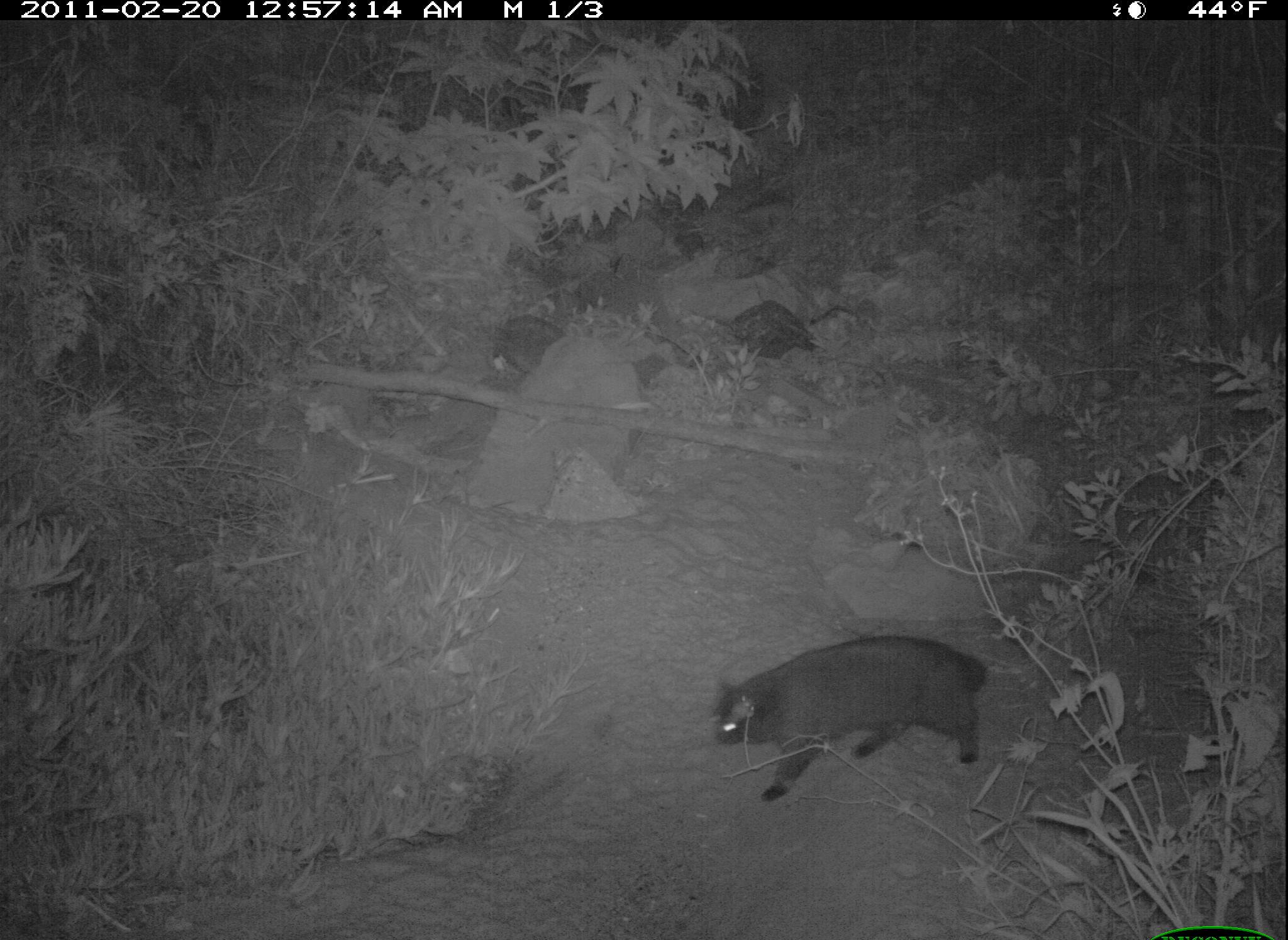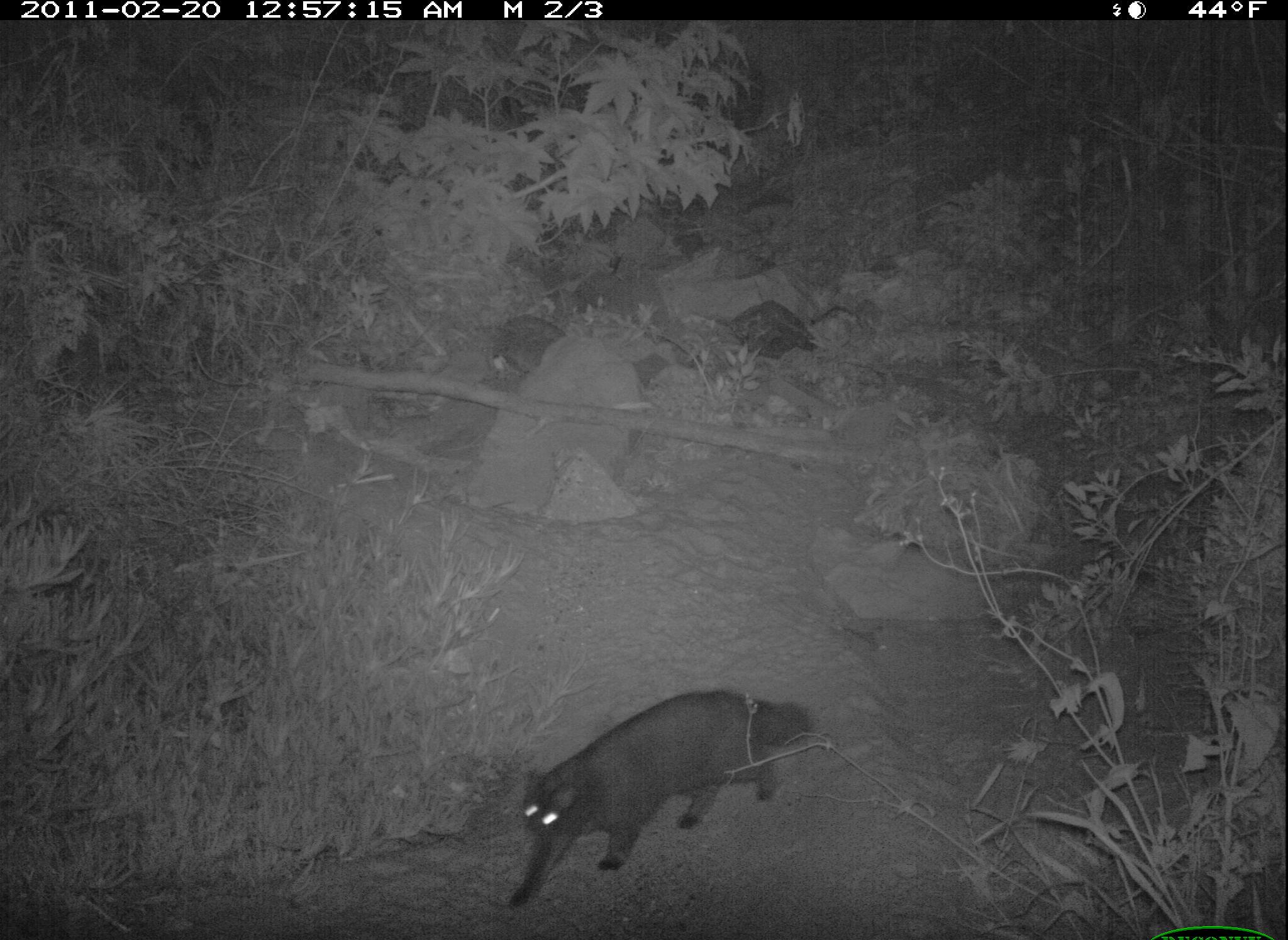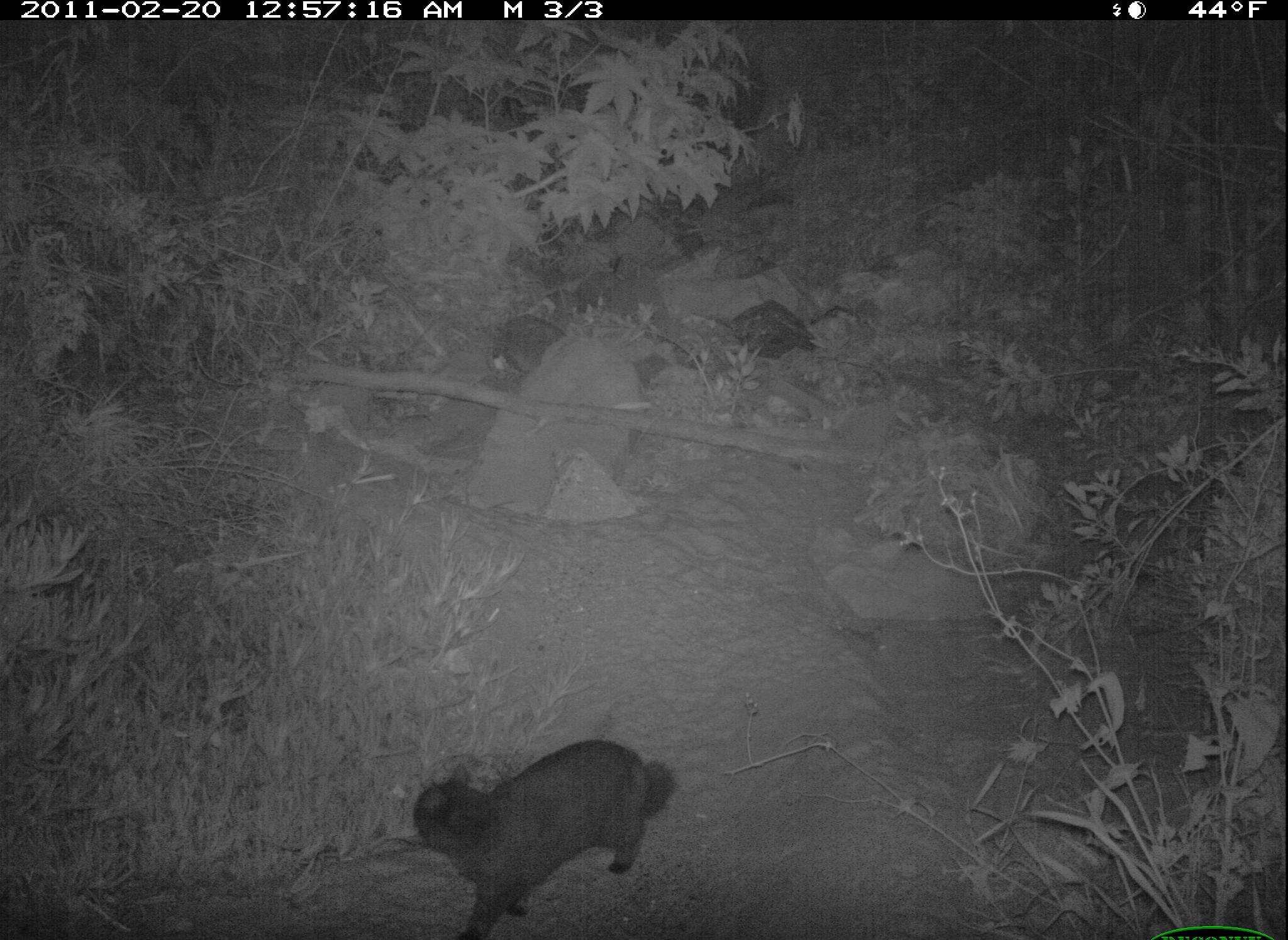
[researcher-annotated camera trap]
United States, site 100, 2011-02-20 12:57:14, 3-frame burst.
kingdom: Animalia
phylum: Chordata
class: Mammalia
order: Carnivora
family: Felidae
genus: Felis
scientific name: Felis catus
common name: cat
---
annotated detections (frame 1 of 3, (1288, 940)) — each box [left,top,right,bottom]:
cat: [700,623,1003,813]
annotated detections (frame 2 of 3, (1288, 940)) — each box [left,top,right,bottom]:
cat: [501,681,823,915]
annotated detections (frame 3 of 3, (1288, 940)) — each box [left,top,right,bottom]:
cat: [398,730,692,940]